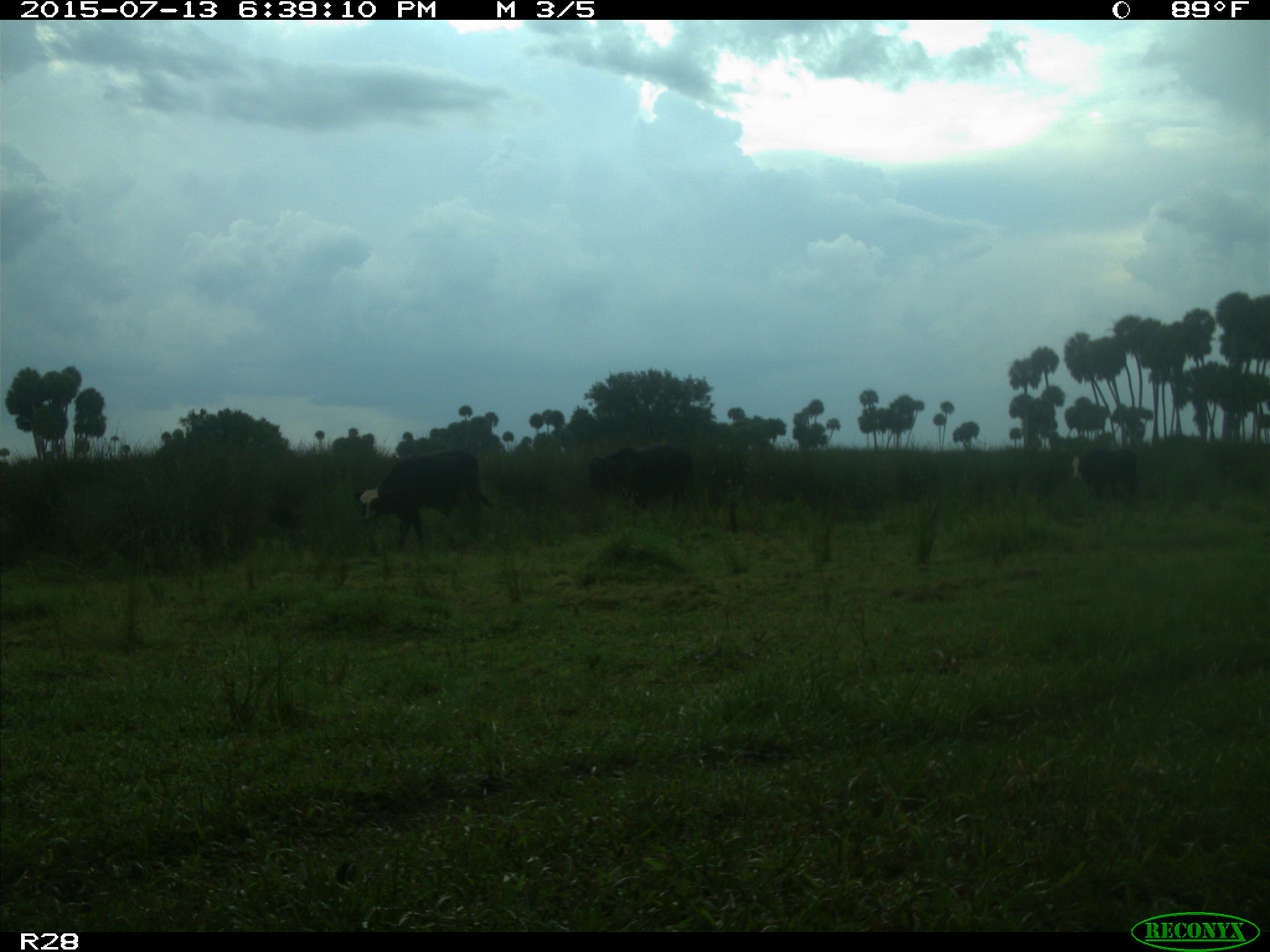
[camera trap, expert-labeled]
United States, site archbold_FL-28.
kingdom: Animalia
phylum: Chordata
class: Mammalia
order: Artiodactyla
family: Bovidae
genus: Bos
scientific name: Bos taurus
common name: domestic cow